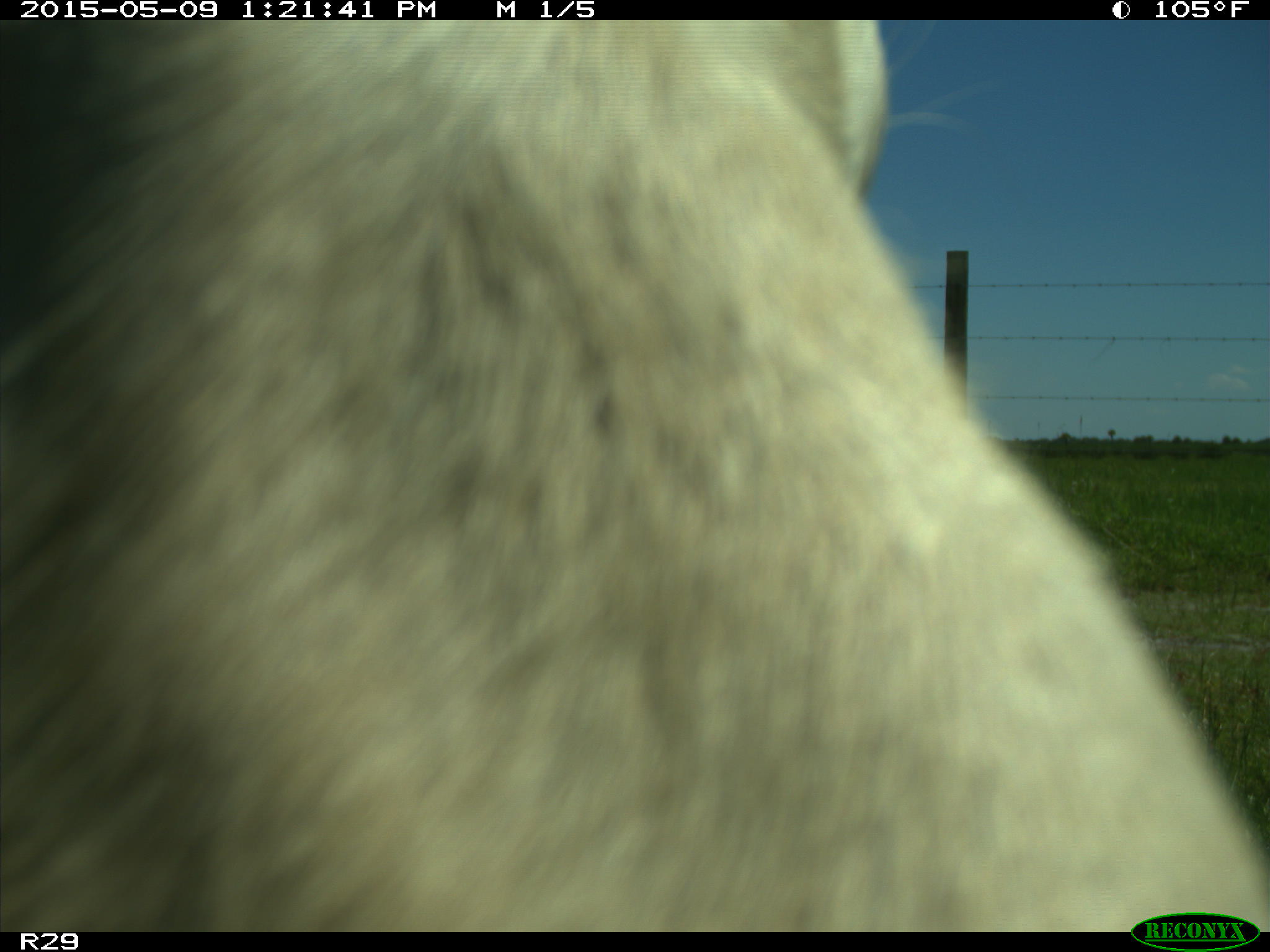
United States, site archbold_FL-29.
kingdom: Animalia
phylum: Chordata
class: Mammalia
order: Artiodactyla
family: Bovidae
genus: Bos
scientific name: Bos taurus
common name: domestic cow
Bos taurus (domestic cow).